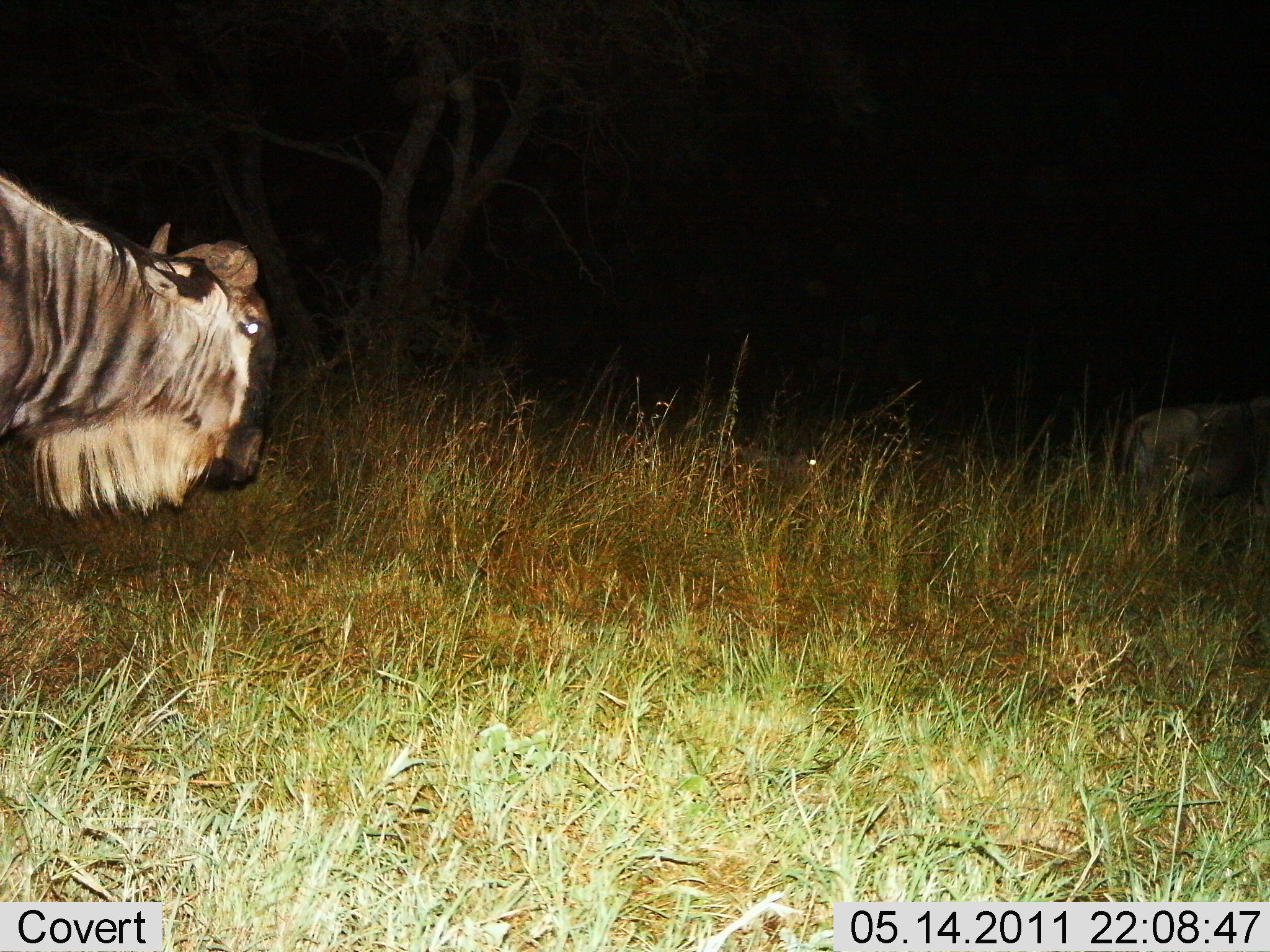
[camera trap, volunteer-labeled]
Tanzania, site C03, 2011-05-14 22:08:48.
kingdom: Animalia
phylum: Chordata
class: Mammalia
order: Artiodactyla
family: Bovidae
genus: Connochaetes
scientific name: Connochaetes taurinus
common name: blue wildebeest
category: wildebeest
Wildebeest (blue wildebeest) (Connochaetes taurinus), count 1. Behavior (volunteer vote fractions): standing 30%, resting 0%, moving 50%, interacting 0%. Young present (vote fraction): 0%. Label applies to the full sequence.